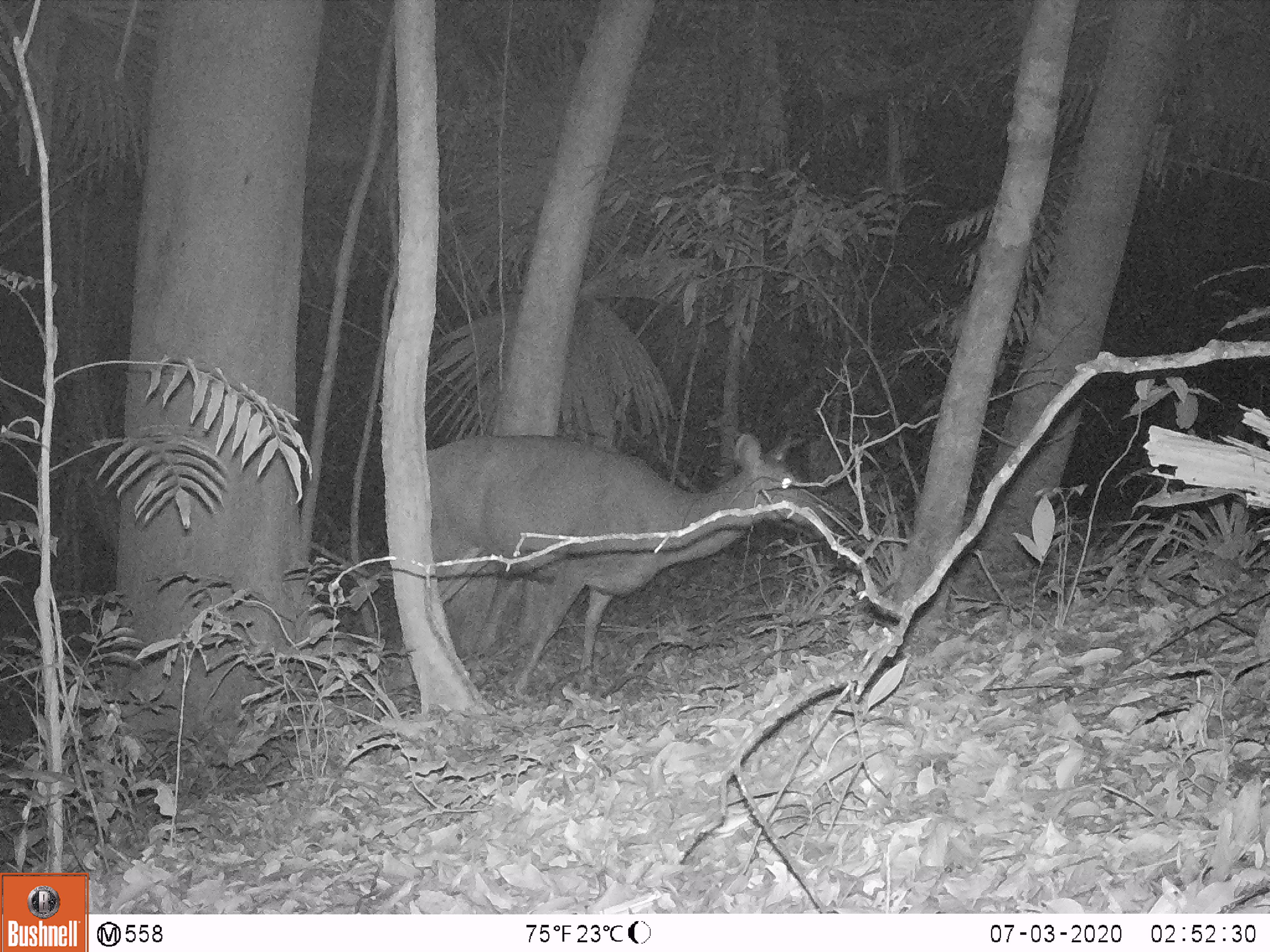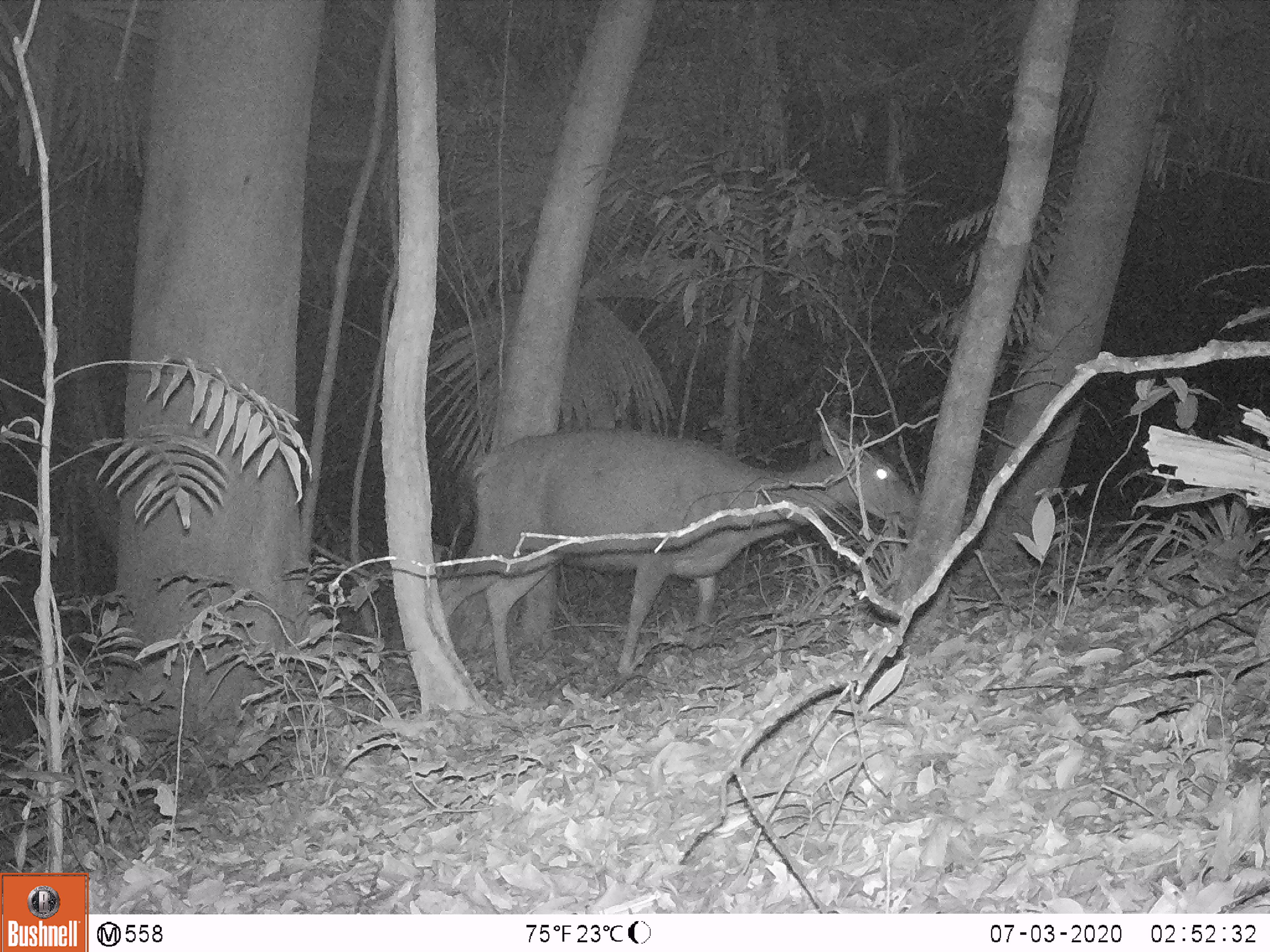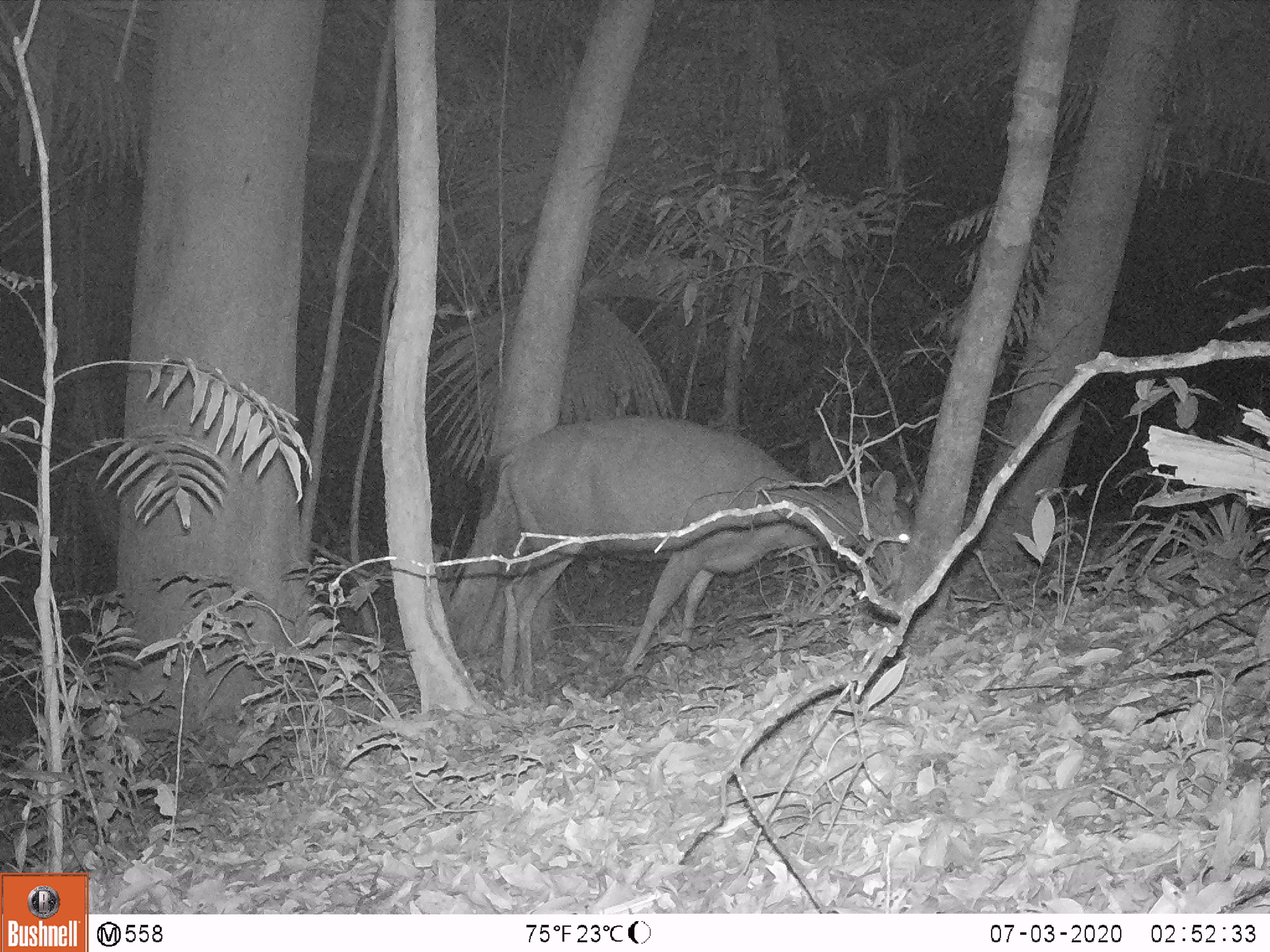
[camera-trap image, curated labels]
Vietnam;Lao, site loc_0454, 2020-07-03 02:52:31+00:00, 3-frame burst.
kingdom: Animalia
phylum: Chordata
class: Mammalia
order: Artiodactyla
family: Cervidae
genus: Rusa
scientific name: Rusa unicolor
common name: sambar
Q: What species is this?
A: Sambar (Rusa unicolor).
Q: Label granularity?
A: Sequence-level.